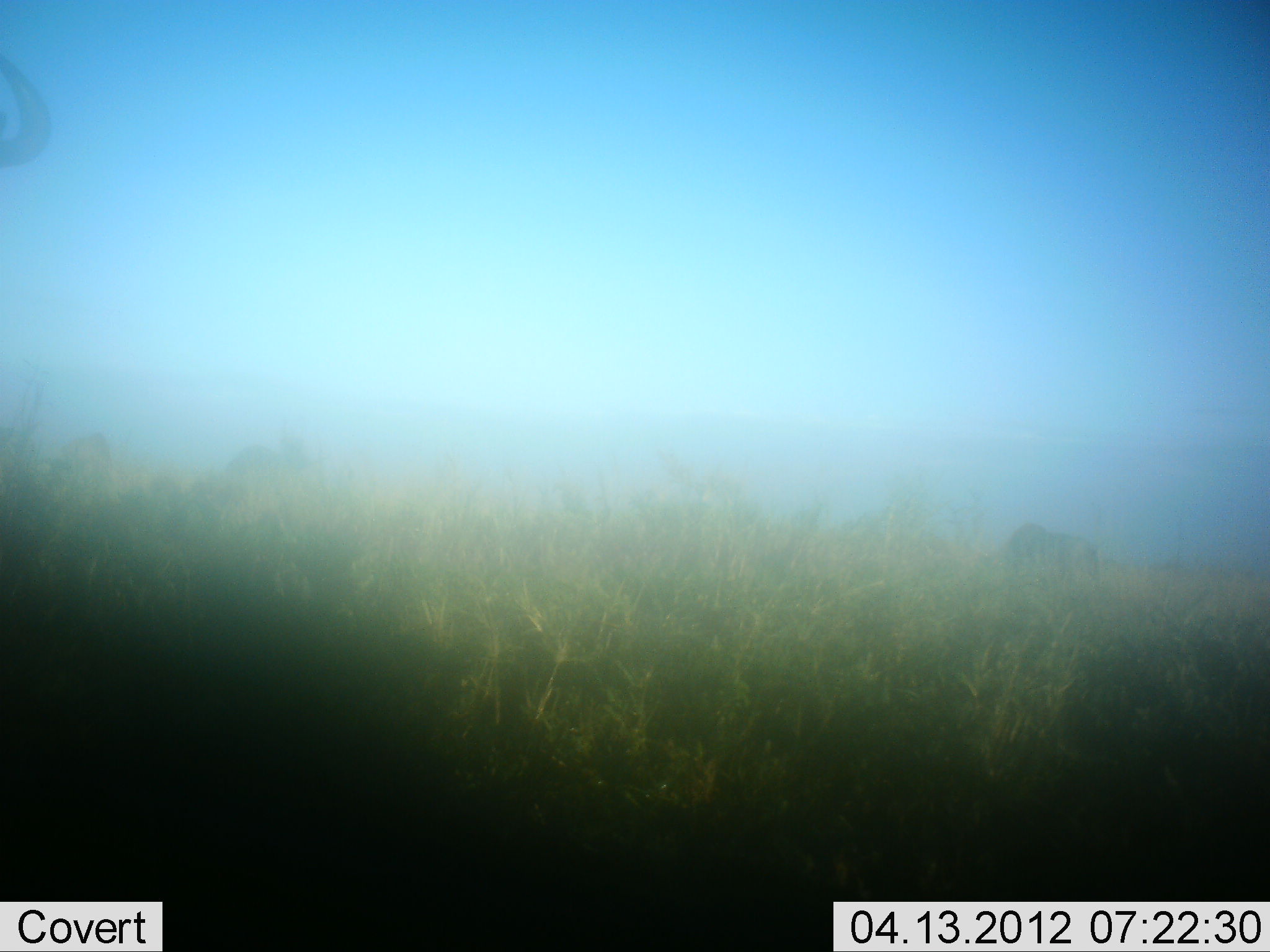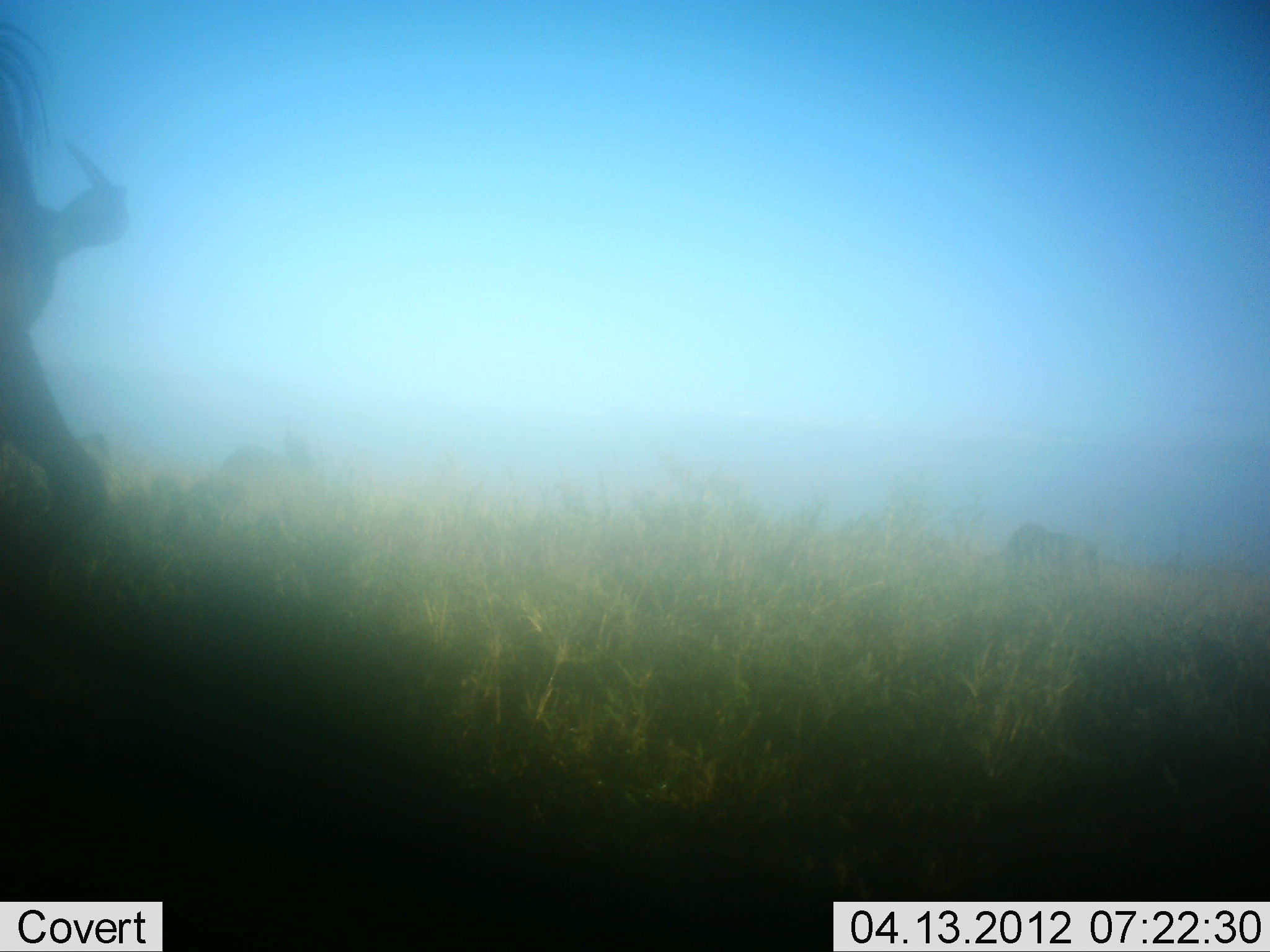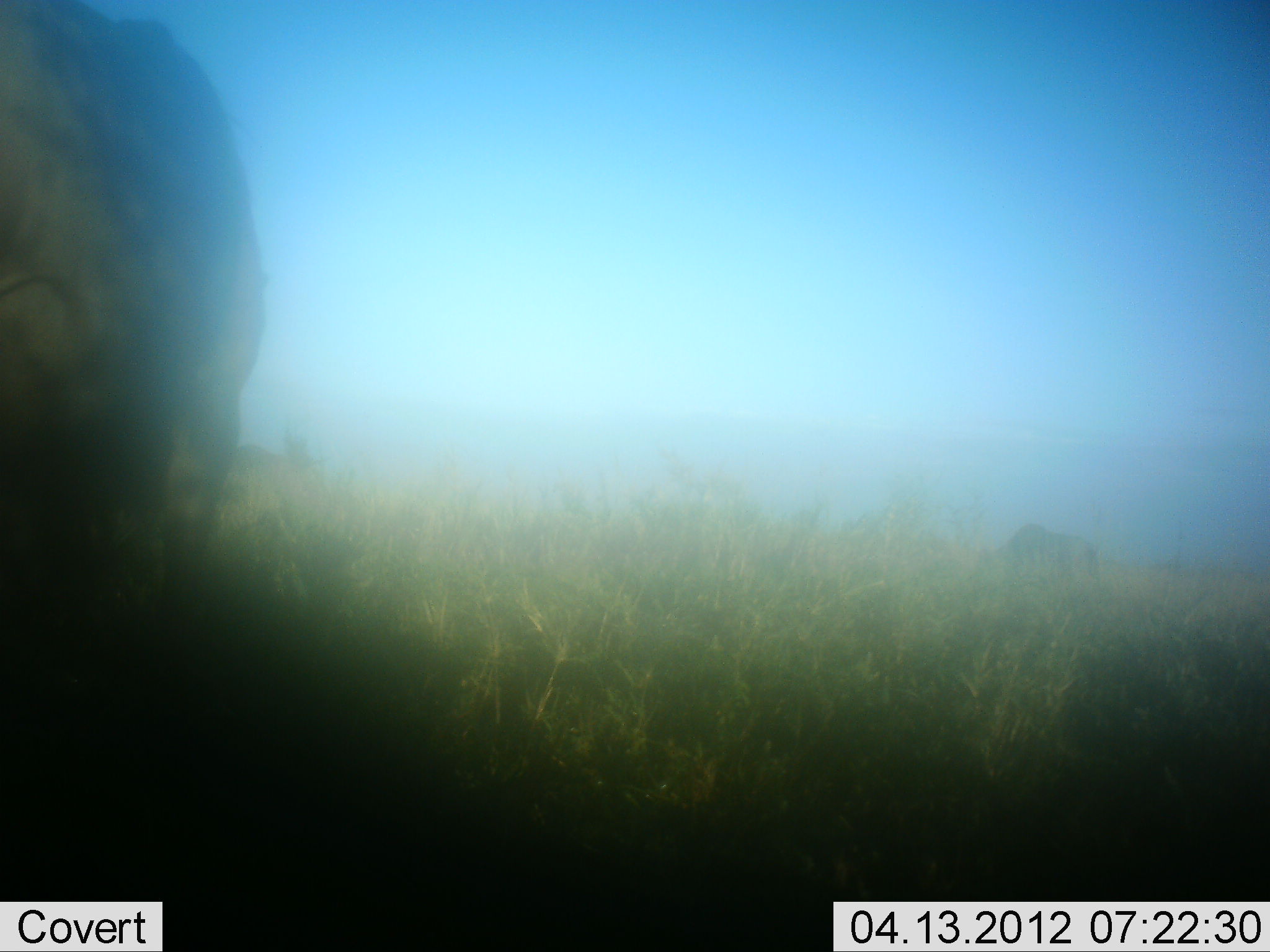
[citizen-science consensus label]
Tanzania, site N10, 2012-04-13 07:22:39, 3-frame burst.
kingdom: Animalia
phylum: Chordata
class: Mammalia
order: Artiodactyla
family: Bovidae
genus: Connochaetes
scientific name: Connochaetes taurinus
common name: blue wildebeest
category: wildebeest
Wildebeest (blue wildebeest) (Connochaetes taurinus), count 2. Behavior (volunteer vote fractions): standing 29%, resting 0%, moving 76%, interacting 0%. Young present (vote fraction): 0%. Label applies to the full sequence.